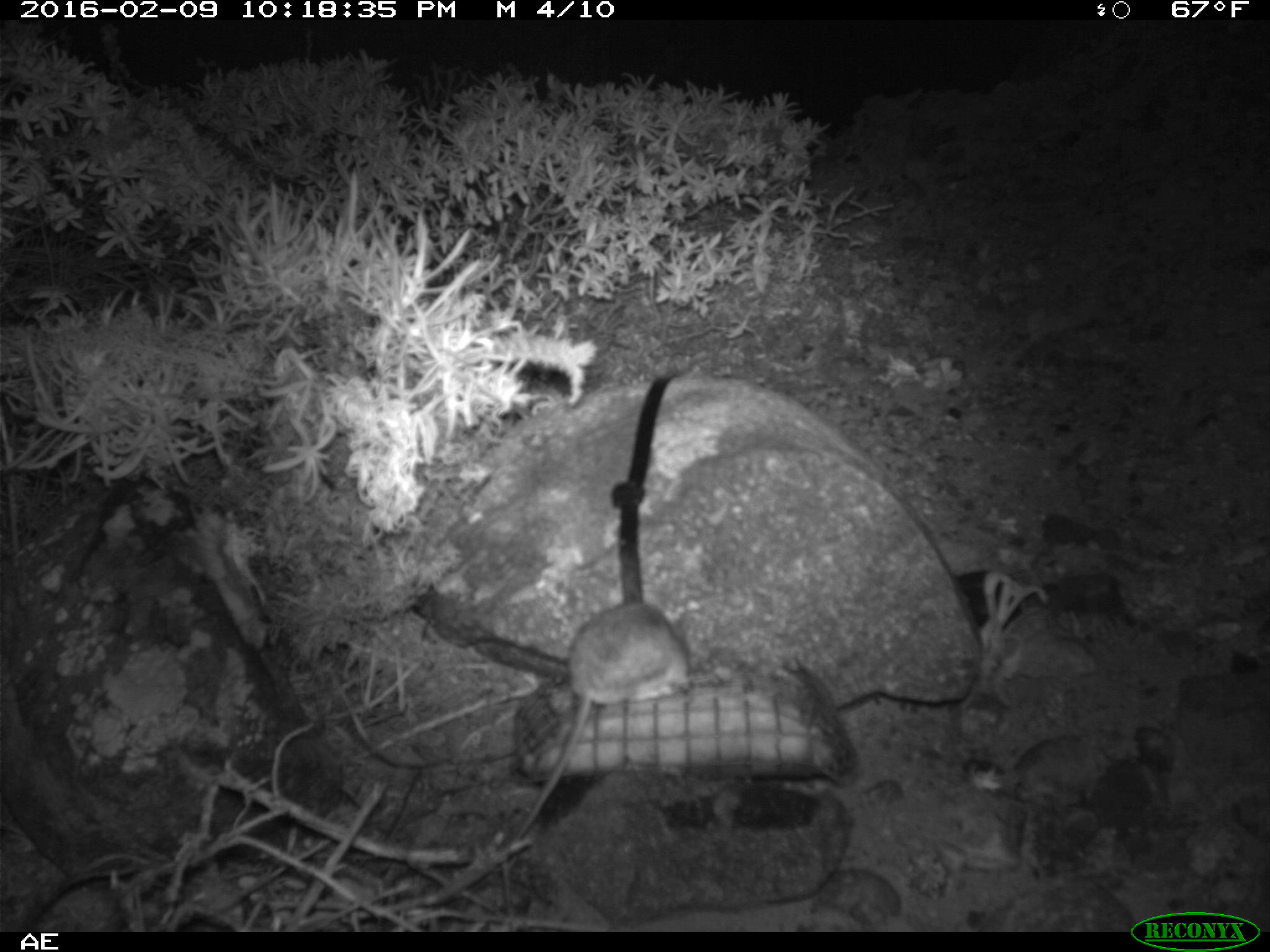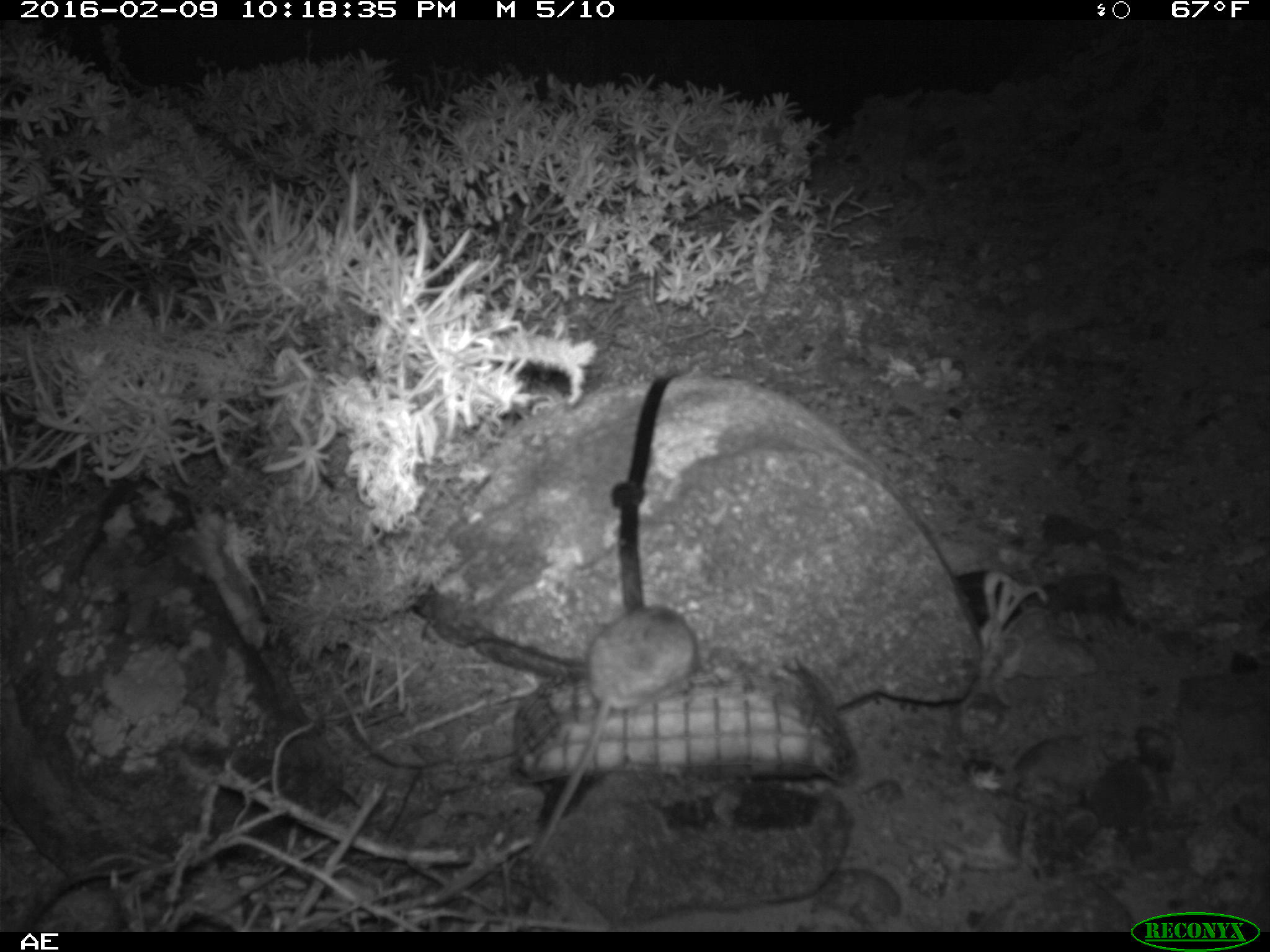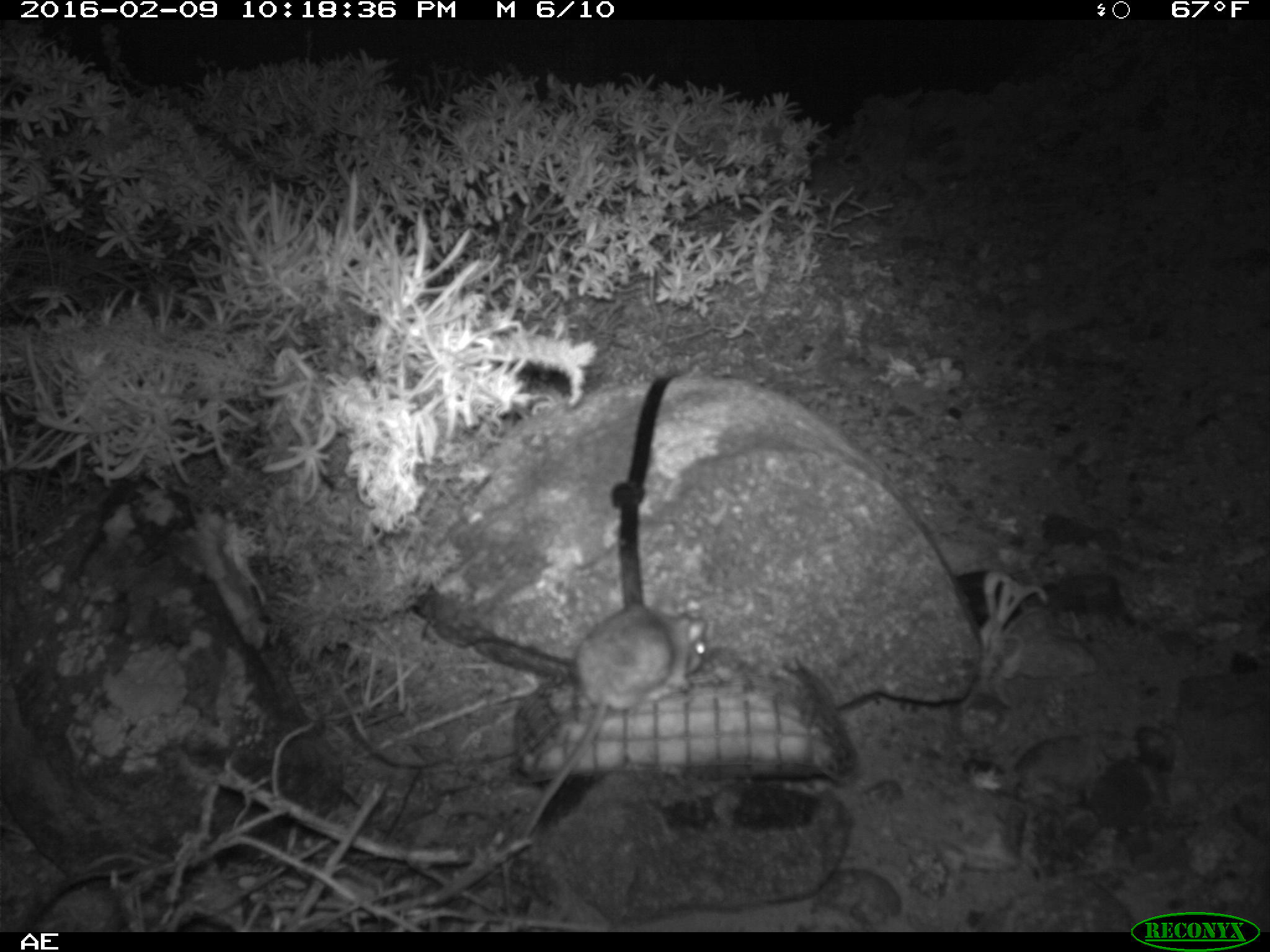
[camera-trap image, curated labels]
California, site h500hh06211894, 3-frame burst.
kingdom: Animalia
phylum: Chordata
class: Mammalia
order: Rodentia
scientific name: Rodentia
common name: rodent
Rodent (Rodentia).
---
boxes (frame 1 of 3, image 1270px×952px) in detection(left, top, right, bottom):
rodent: detection(437, 600, 693, 892)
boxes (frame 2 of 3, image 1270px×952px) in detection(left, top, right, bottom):
rodent: detection(537, 604, 696, 850)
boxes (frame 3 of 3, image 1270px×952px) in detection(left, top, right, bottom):
rodent: detection(520, 594, 706, 840)